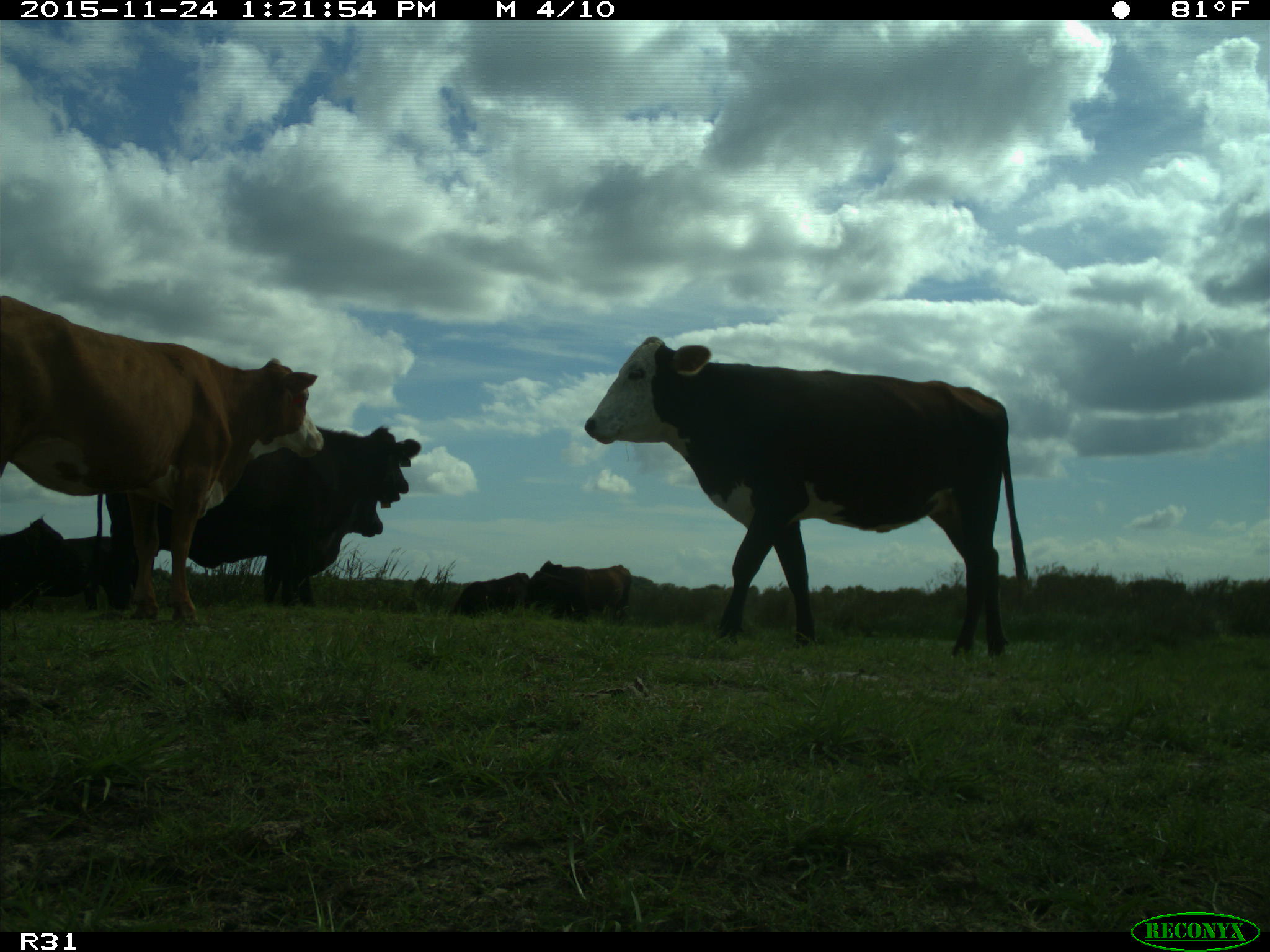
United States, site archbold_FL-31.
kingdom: Animalia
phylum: Chordata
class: Mammalia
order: Artiodactyla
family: Bovidae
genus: Bos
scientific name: Bos taurus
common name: domestic cow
Bos taurus (domestic cow).